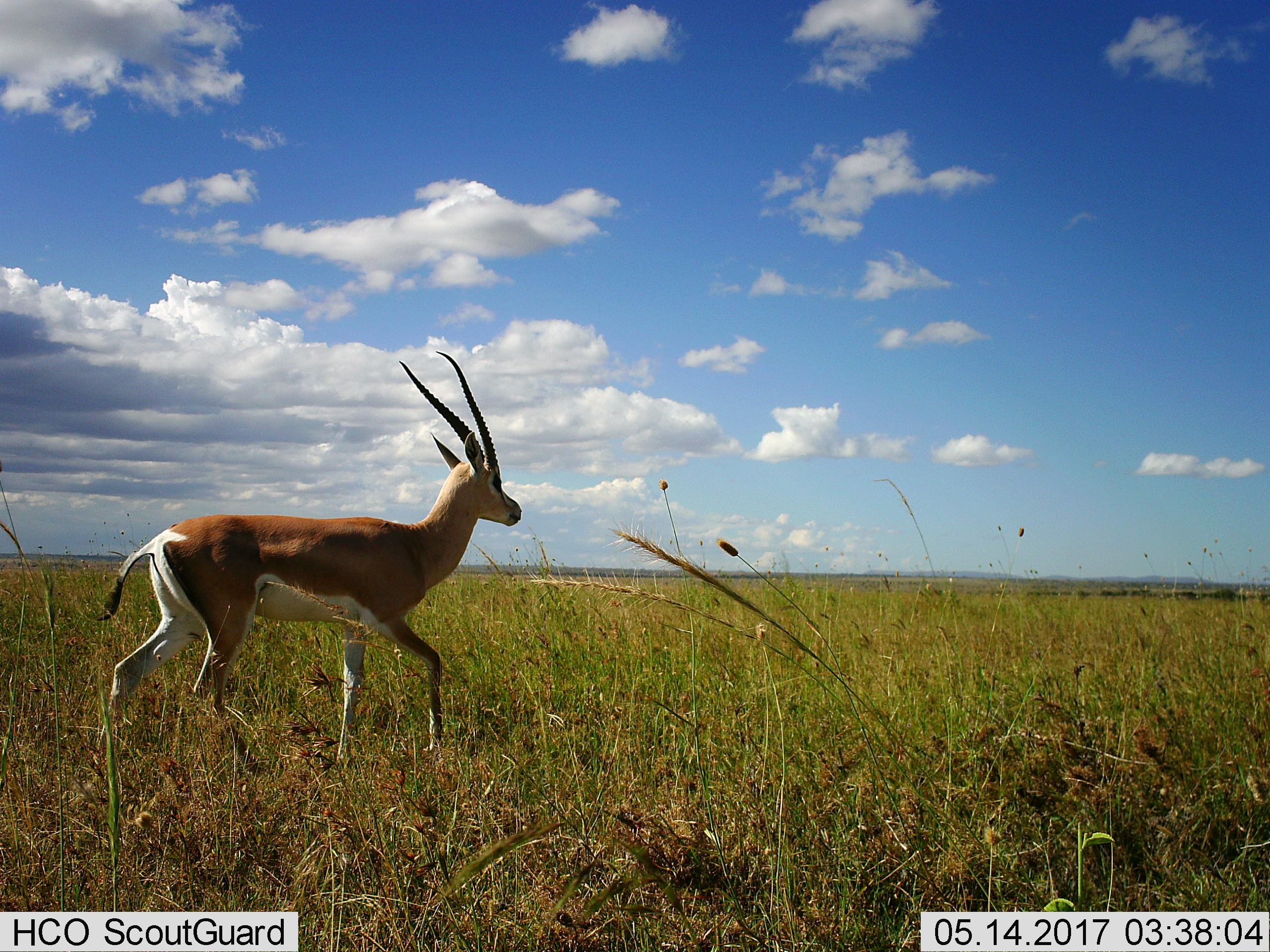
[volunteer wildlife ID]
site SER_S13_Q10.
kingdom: Animalia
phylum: Chordata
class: Mammalia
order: Artiodactyla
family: Bovidae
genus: Nanger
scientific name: Nanger granti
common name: grant's gazelle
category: gazellegrants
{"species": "gazellegrants (grant's gazelle) (Nanger granti)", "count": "1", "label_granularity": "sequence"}